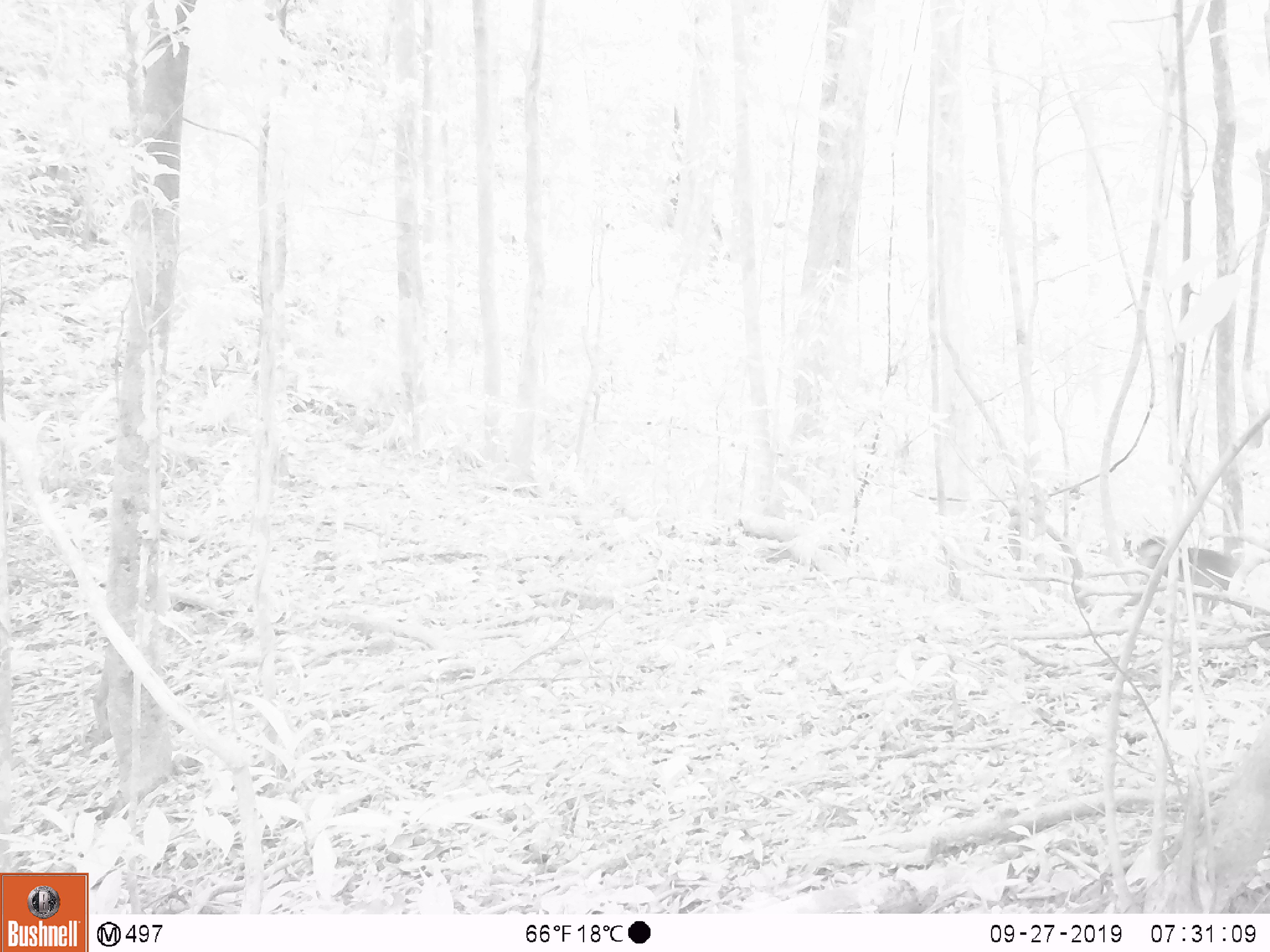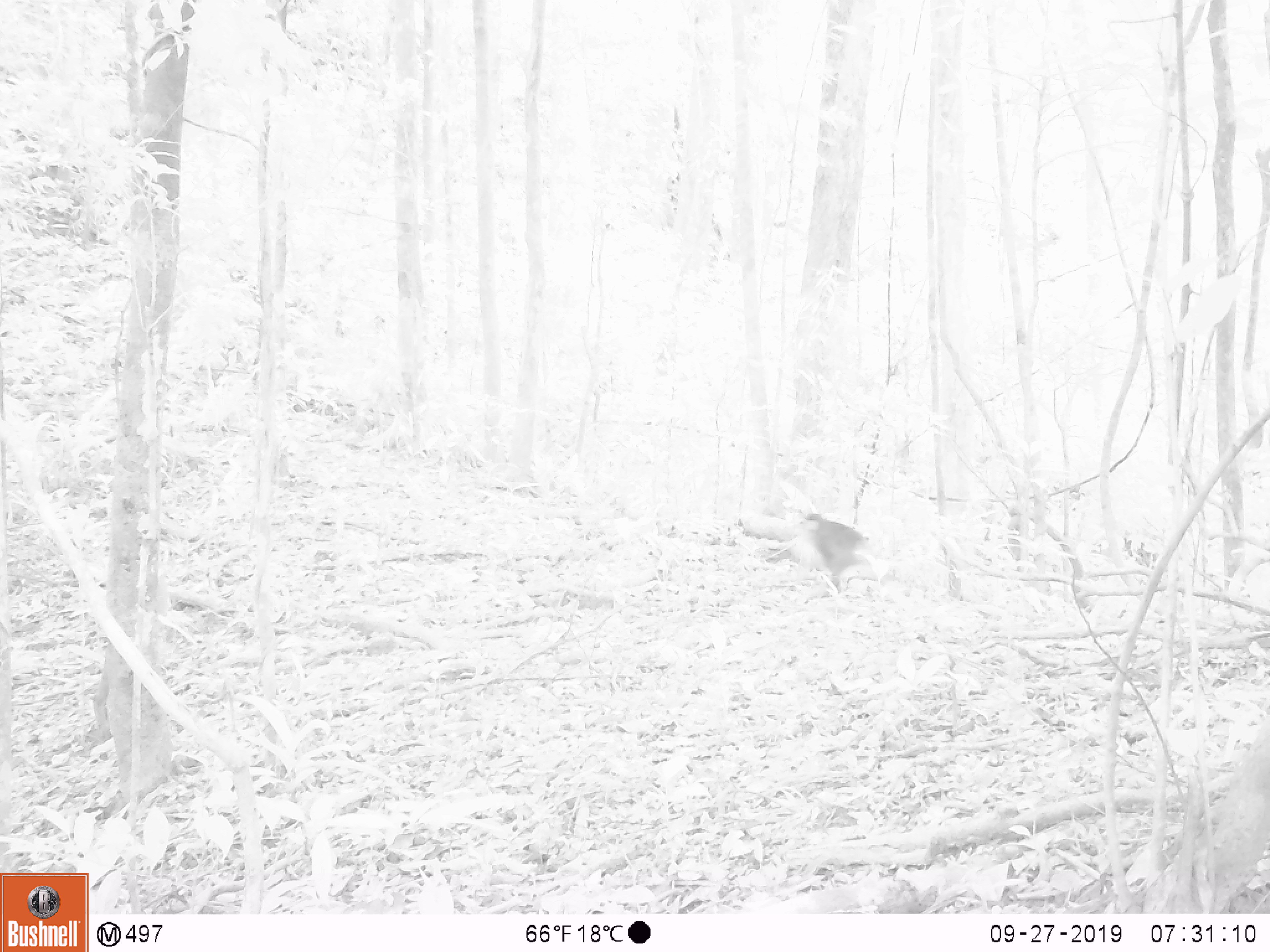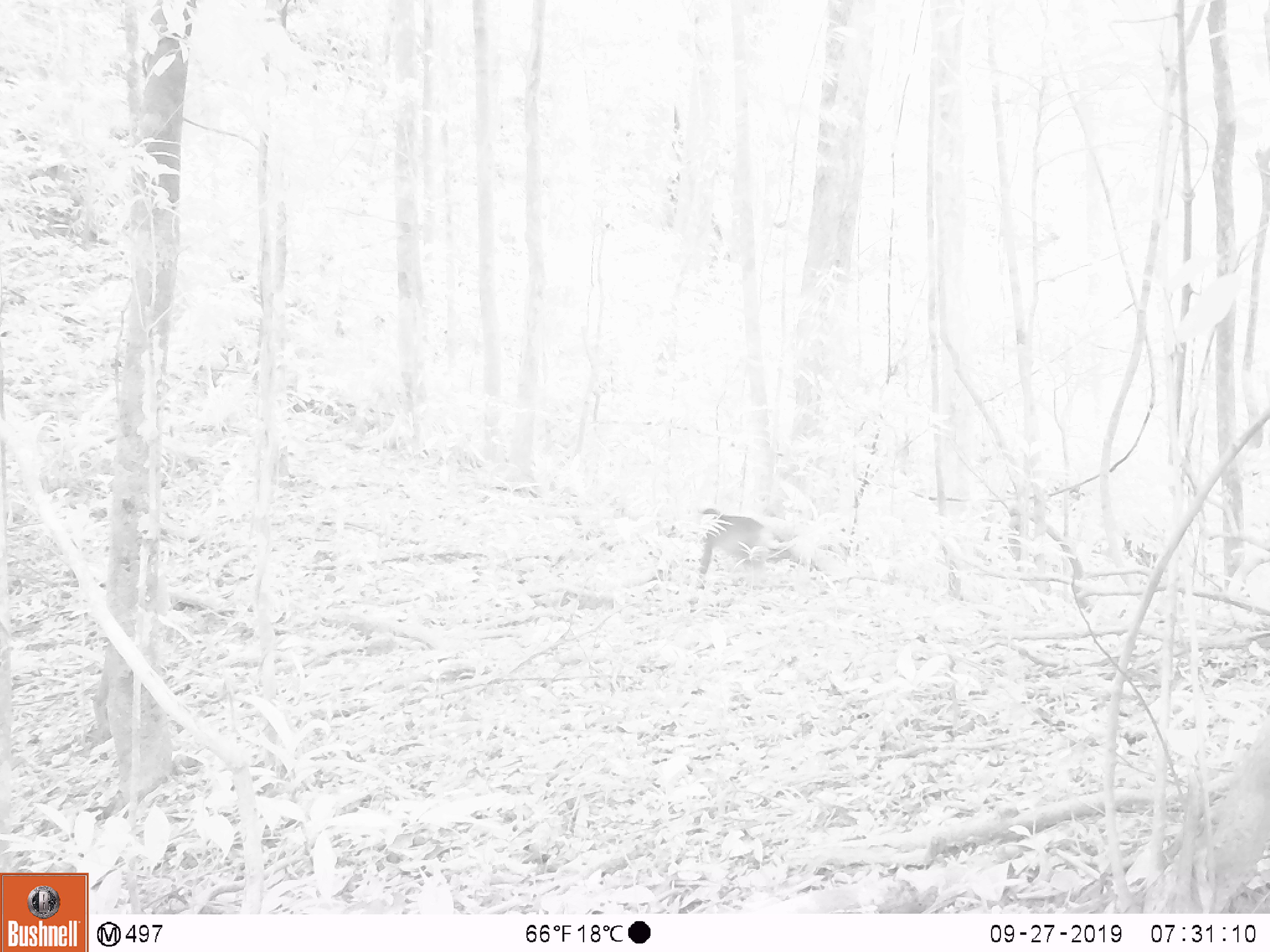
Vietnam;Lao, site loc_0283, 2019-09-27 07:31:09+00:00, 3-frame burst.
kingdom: Animalia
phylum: Chordata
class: Mammalia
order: Primates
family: Cercopithecidae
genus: Macaca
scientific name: Macaca arctoides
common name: stump-tailed macaque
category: stump tailed macaque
Stump tailed macaque (stump-tailed macaque) (Macaca arctoides). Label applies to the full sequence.